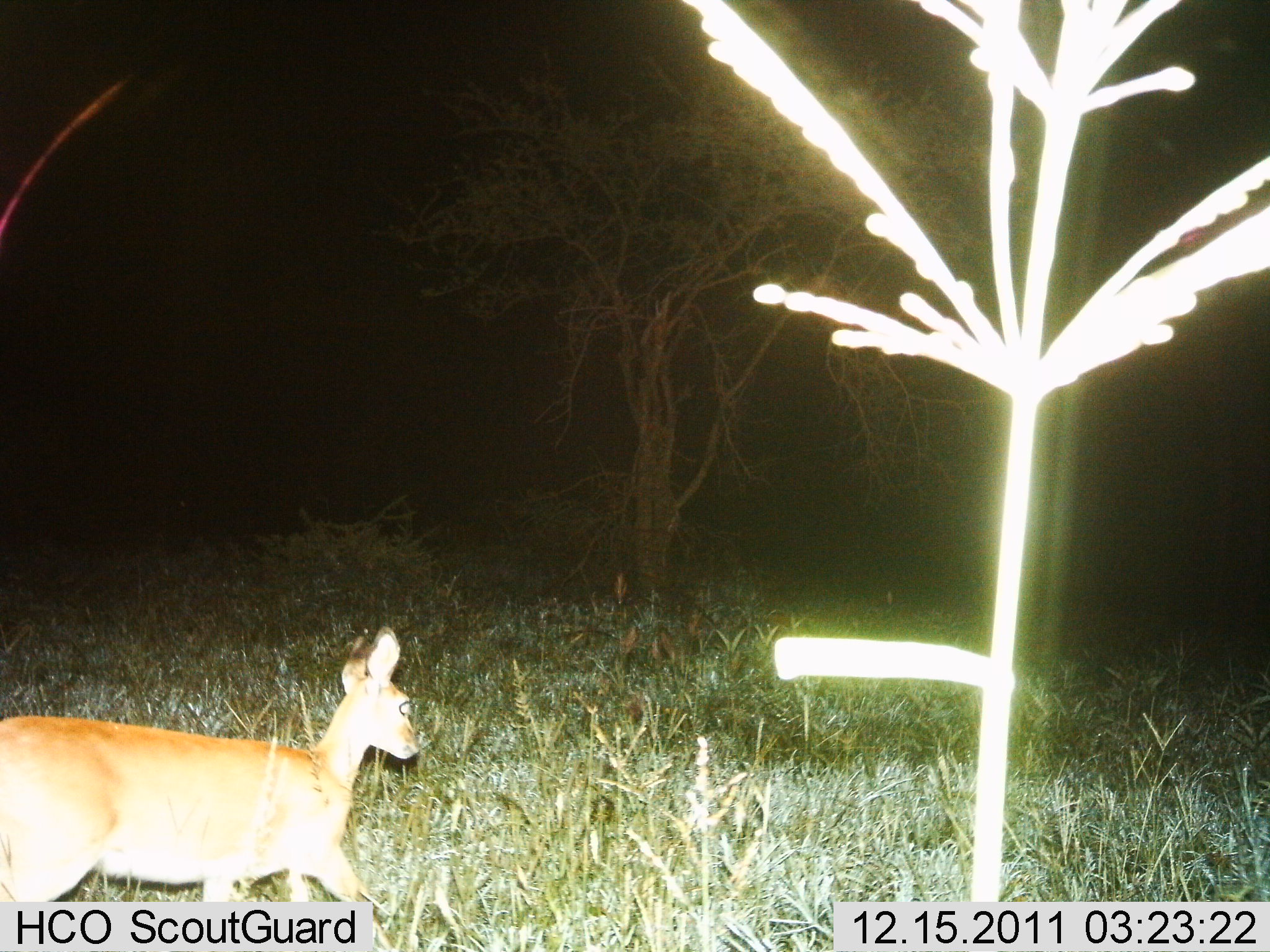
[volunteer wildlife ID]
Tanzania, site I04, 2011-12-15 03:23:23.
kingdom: Animalia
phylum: Chordata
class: Mammalia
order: Artiodactyla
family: Bovidae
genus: Madoqua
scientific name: Madoqua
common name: dikdik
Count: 1.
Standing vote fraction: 30%.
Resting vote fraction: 0%.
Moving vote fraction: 80%.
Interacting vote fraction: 0%.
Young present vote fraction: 0%.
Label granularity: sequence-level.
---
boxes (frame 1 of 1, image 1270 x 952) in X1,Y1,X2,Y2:
animal: 0,623,422,903